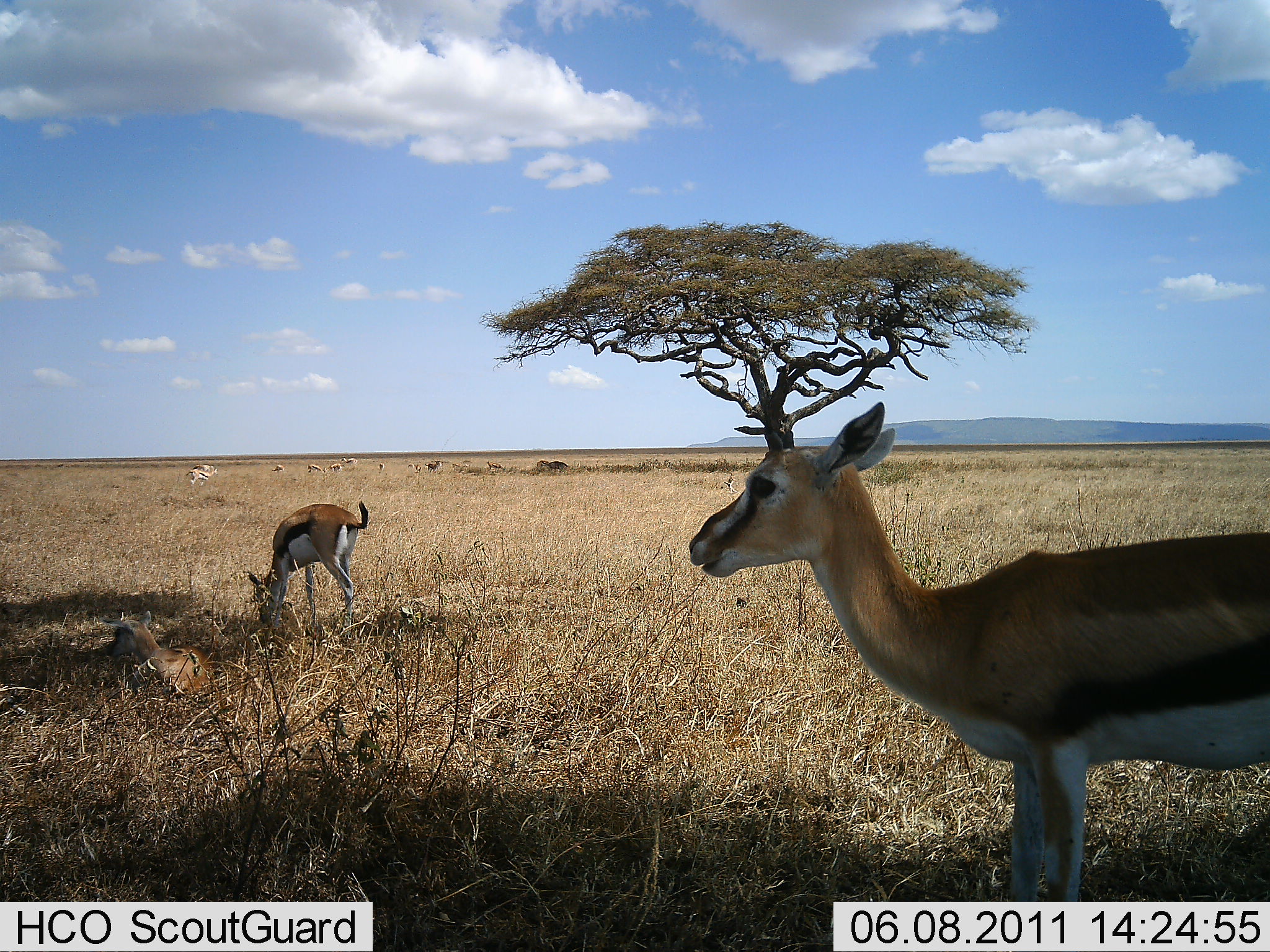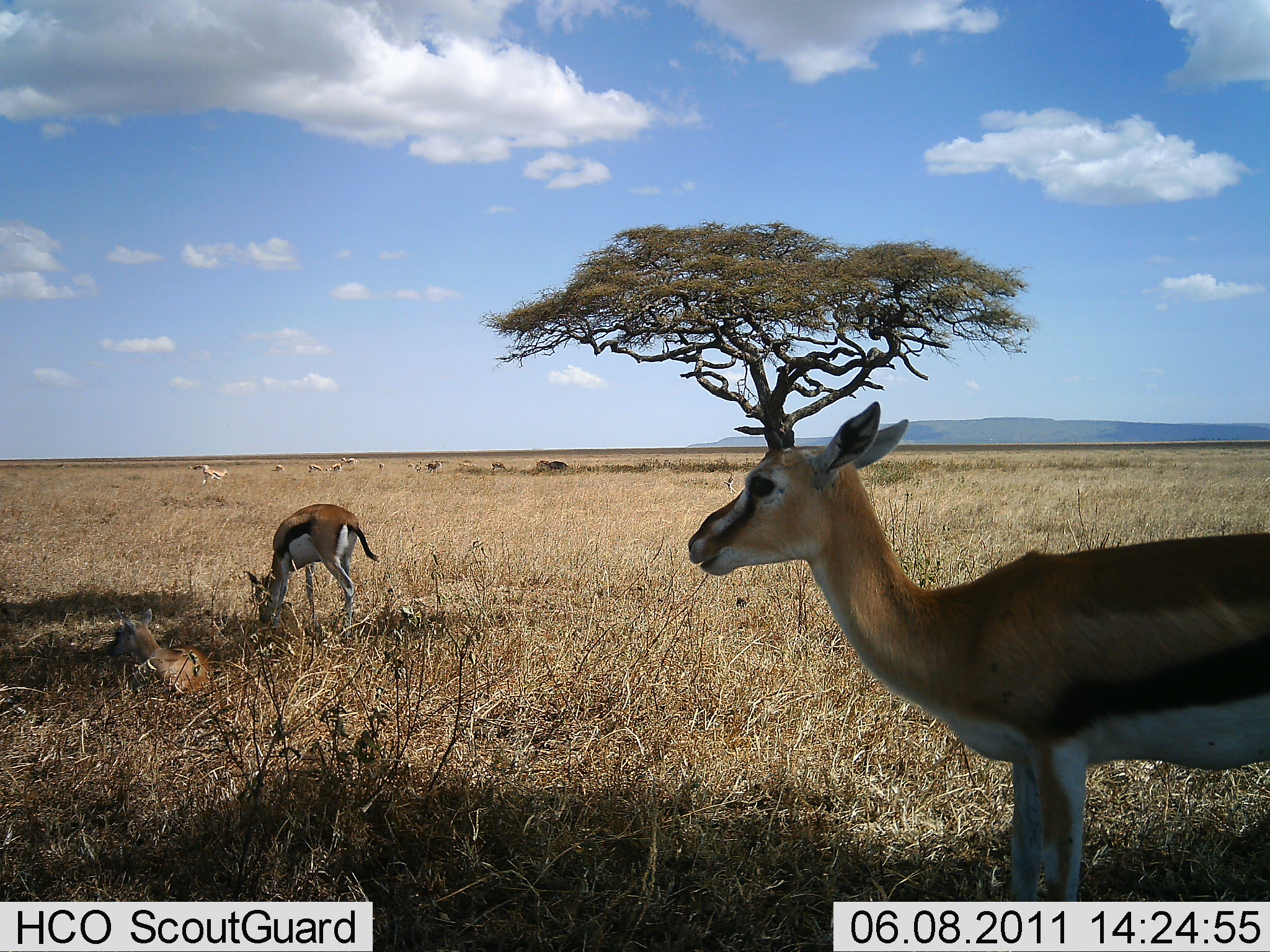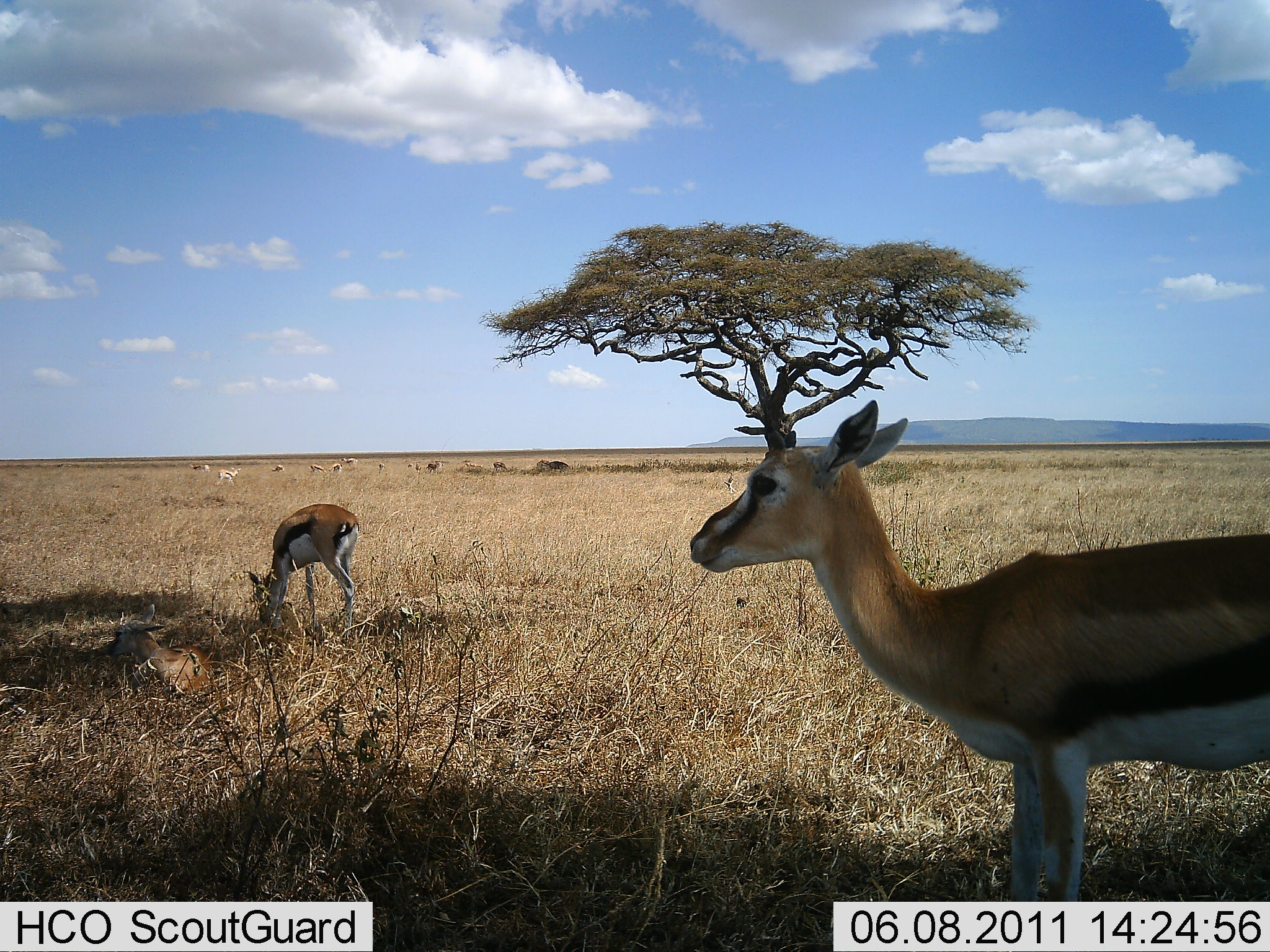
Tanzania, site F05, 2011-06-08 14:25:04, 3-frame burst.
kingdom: Animalia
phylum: Chordata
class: Mammalia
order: Artiodactyla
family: Bovidae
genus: Eudorcas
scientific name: Eudorcas thomsonii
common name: thomson's gazelle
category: gazellethomsons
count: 11-50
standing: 77%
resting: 77%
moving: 23%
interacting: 0%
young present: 15%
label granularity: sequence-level